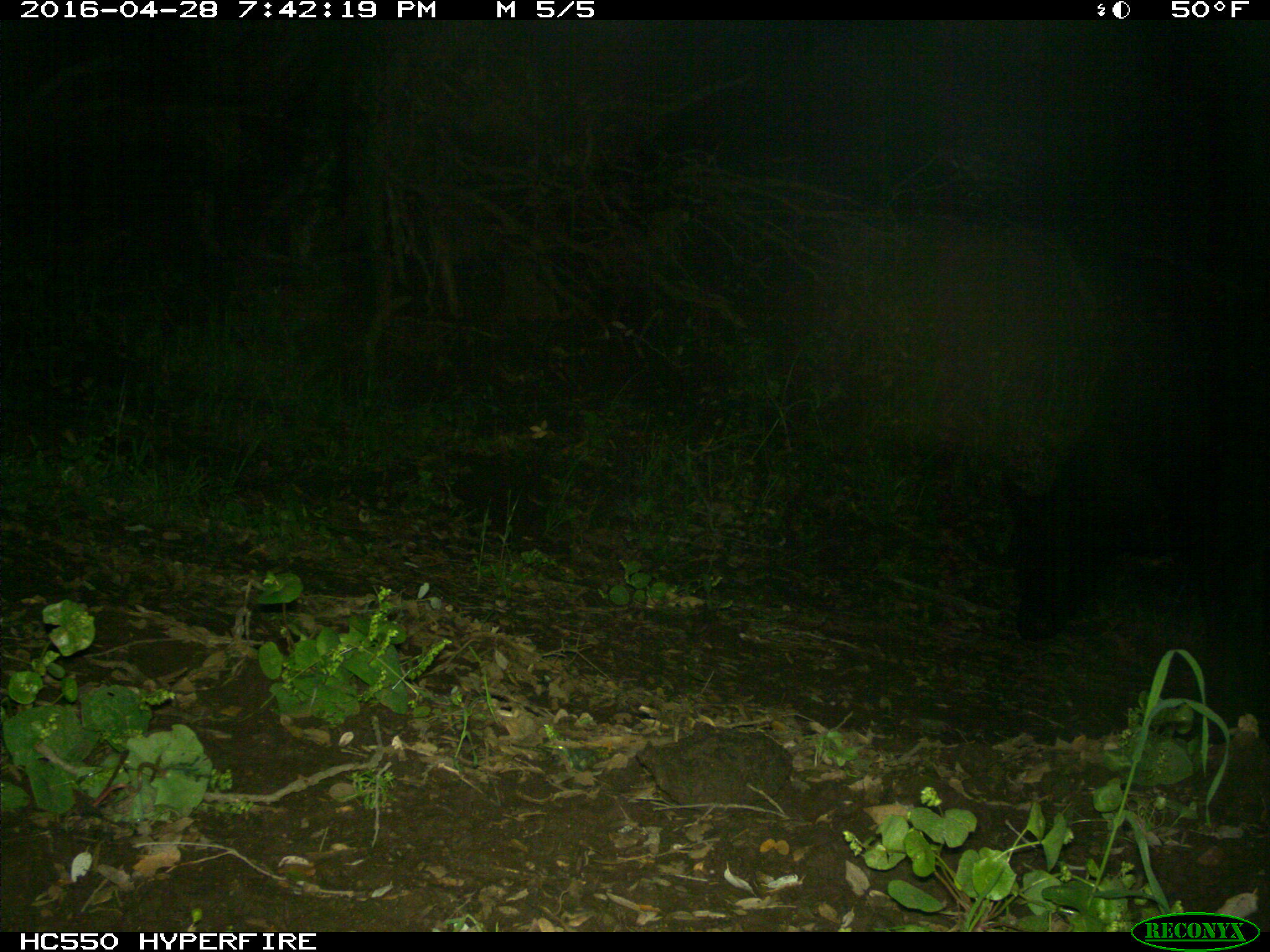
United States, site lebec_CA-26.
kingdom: Animalia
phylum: Chordata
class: Mammalia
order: Artiodactyla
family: Bovidae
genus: Bos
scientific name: Bos taurus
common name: domestic cow